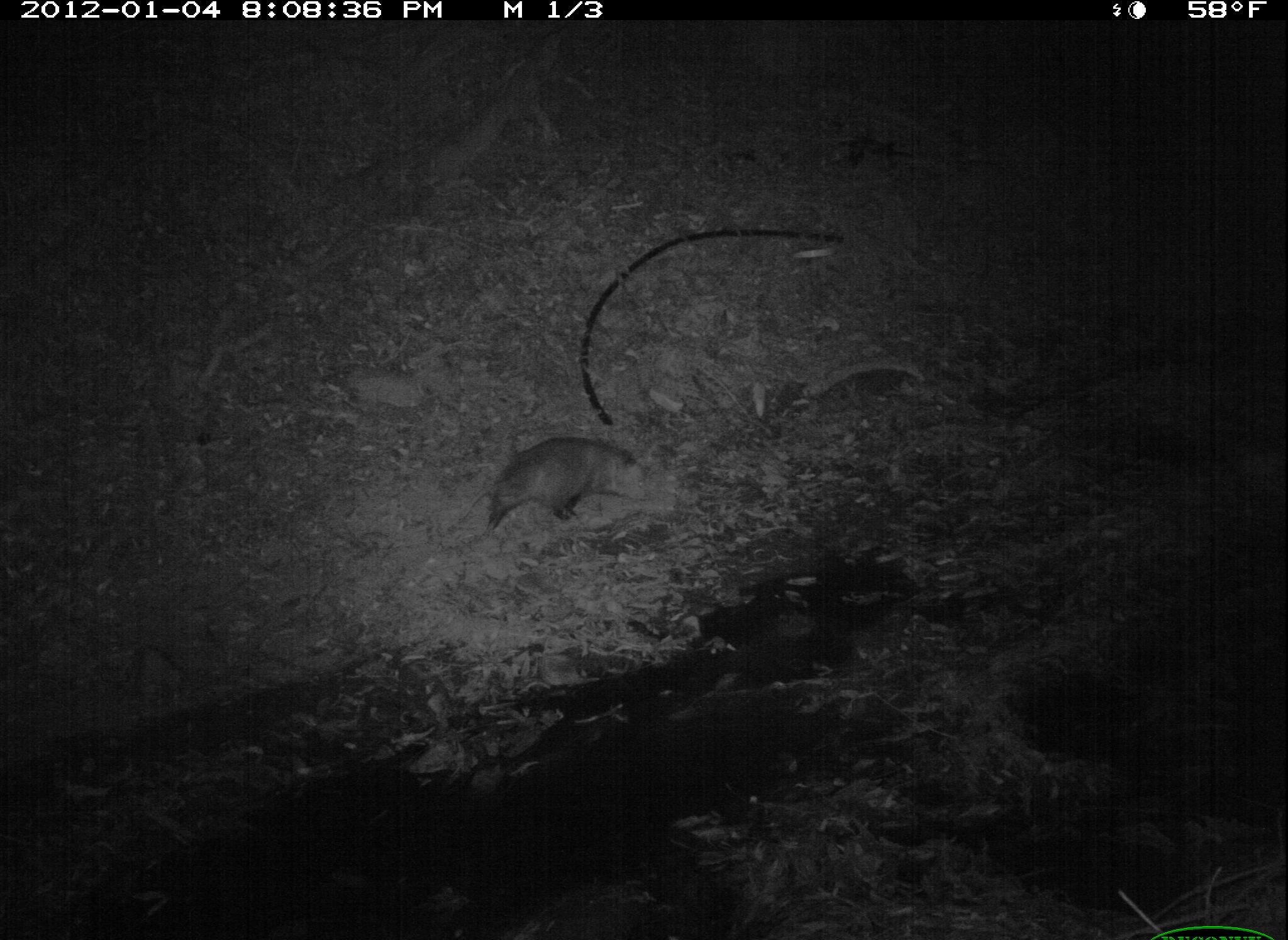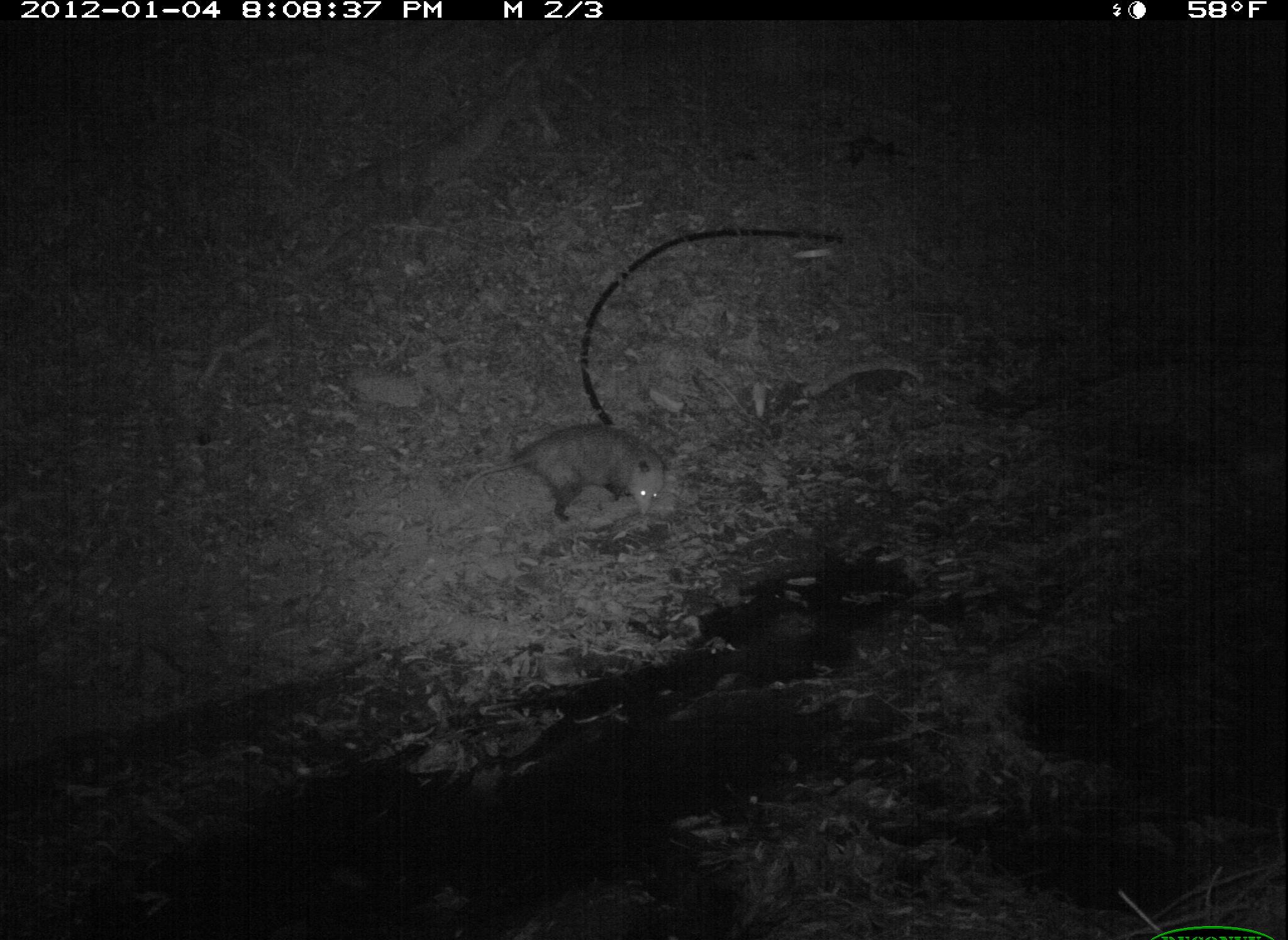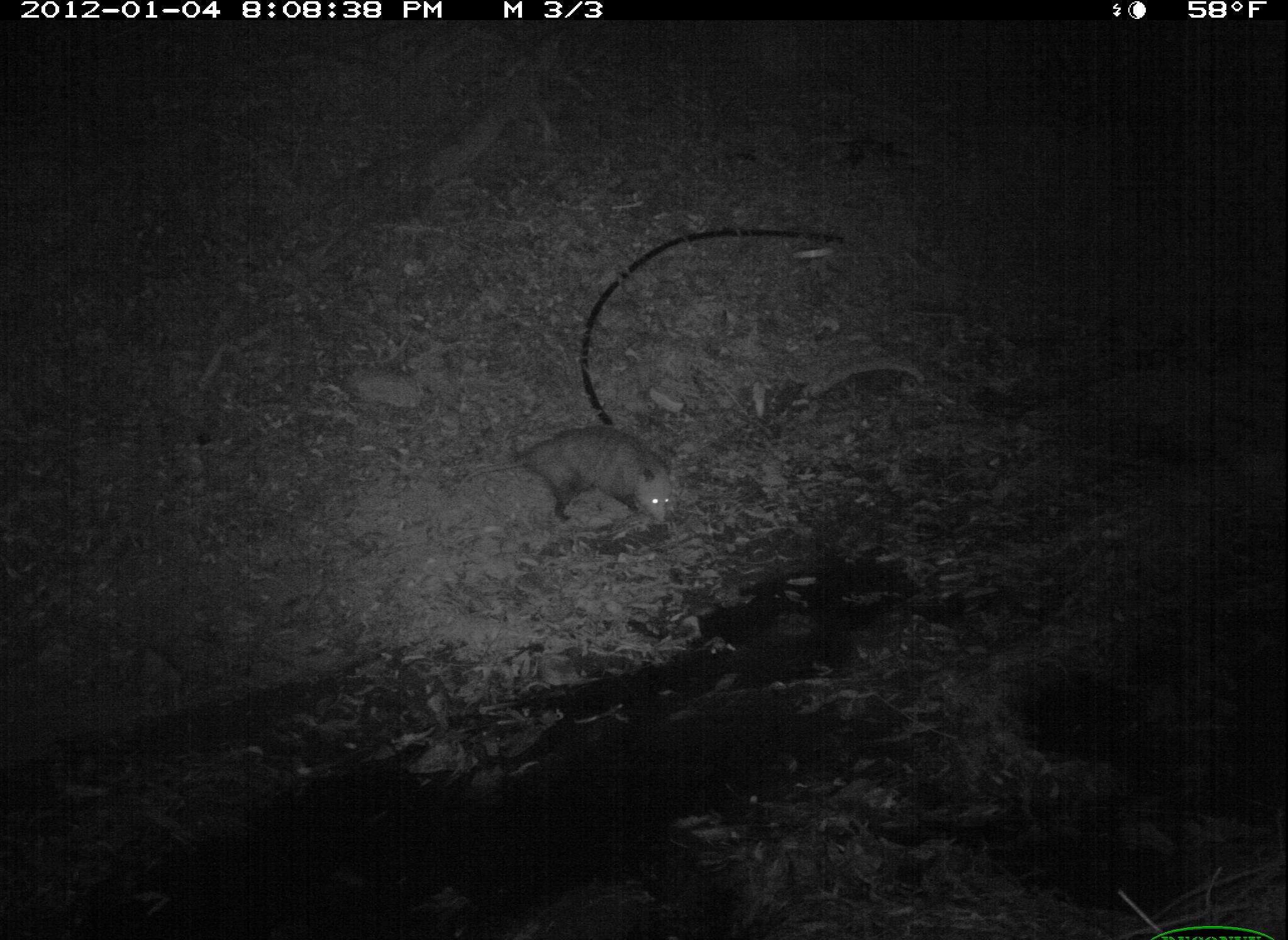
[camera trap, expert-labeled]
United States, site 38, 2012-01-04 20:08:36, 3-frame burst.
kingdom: Animalia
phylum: Chordata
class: Mammalia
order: Didelphimorphia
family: Didelphidae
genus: Didelphis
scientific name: Didelphis virginiana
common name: virginia opossum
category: opossum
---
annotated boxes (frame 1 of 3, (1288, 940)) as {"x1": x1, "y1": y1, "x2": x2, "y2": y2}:
opossum: {"x1": 454, "y1": 433, "x2": 654, "y2": 546}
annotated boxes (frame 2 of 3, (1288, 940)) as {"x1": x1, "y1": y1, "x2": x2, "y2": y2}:
opossum: {"x1": 457, "y1": 411, "x2": 681, "y2": 535}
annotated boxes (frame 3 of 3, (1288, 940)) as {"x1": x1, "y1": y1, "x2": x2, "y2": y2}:
opossum: {"x1": 448, "y1": 403, "x2": 702, "y2": 552}